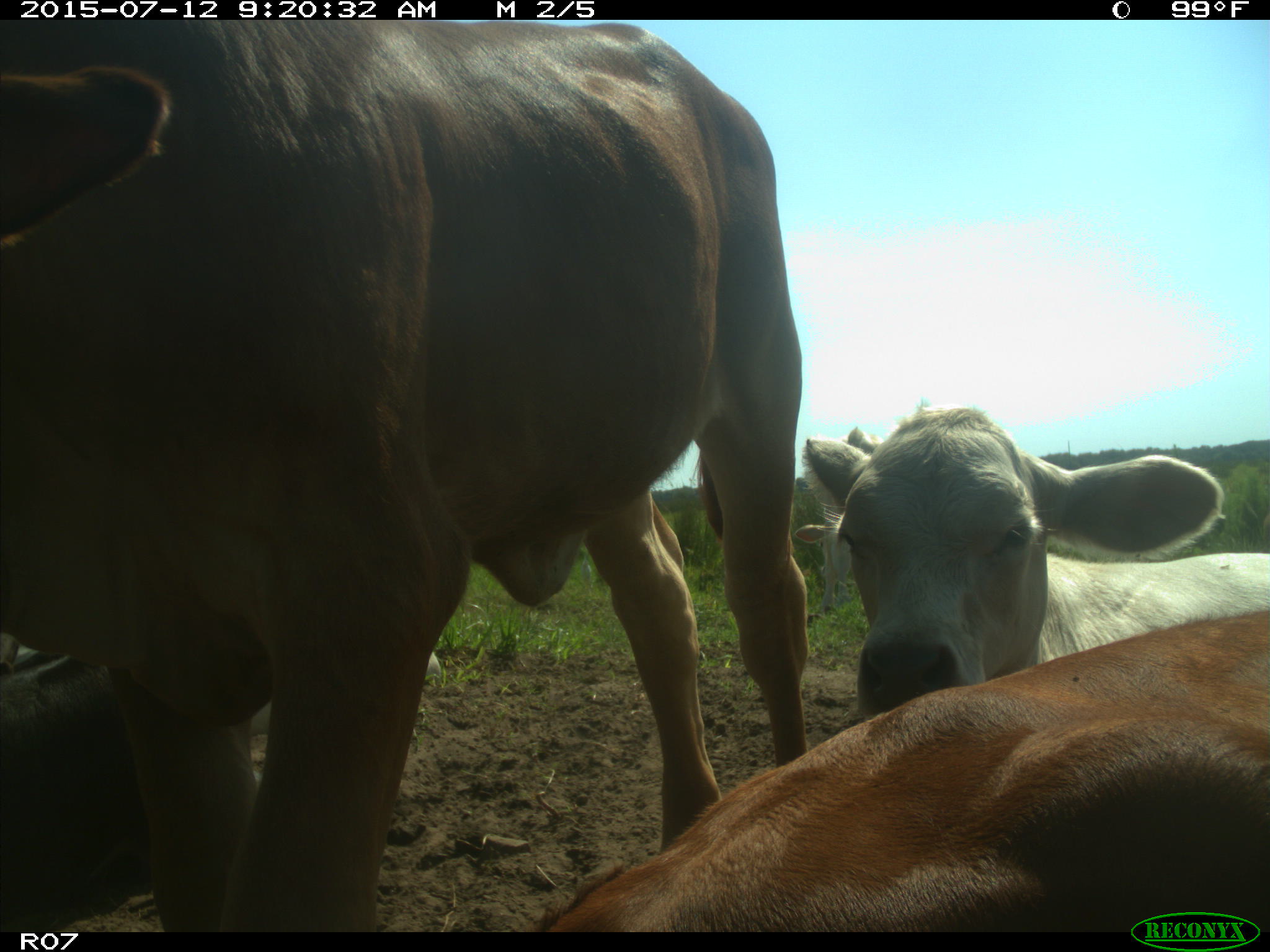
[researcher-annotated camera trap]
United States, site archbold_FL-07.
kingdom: Animalia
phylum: Chordata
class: Mammalia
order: Artiodactyla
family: Bovidae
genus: Bos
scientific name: Bos taurus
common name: domestic cow